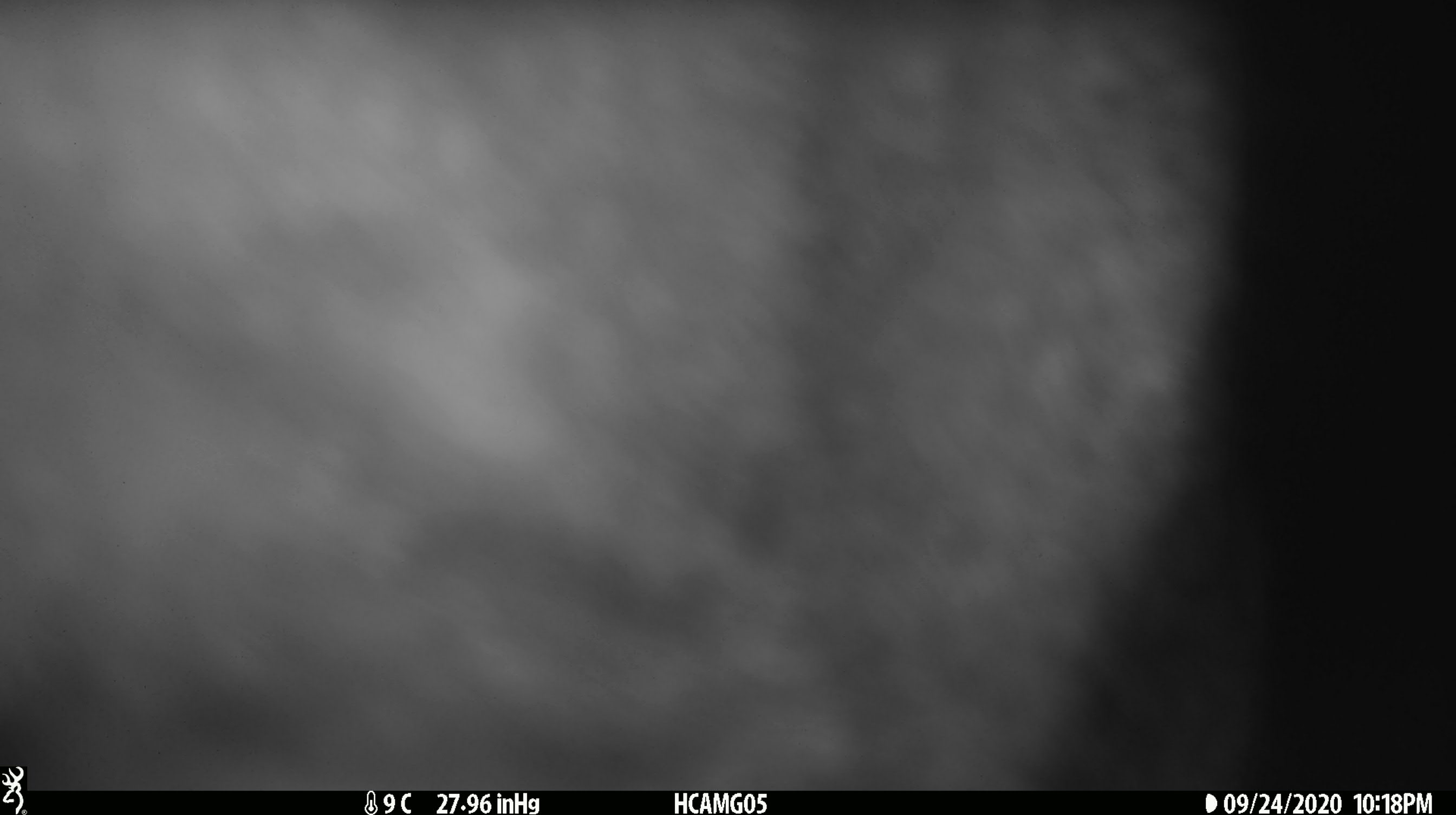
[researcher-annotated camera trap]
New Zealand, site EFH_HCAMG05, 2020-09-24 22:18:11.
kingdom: Animalia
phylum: Chordata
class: Aves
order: Passeriformes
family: Artamidae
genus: Gymnorhina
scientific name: Gymnorhina tibicen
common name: australian magpie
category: magpie